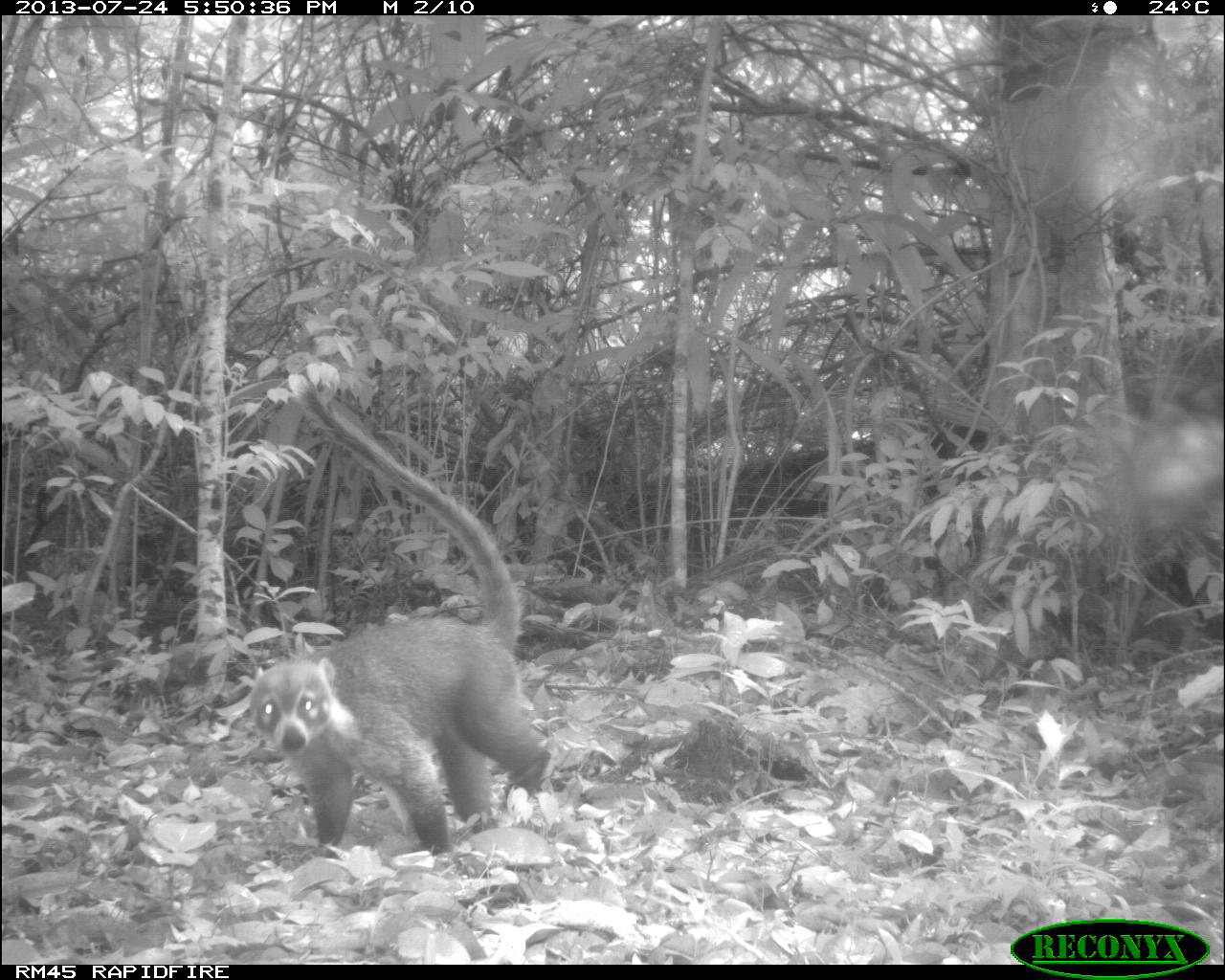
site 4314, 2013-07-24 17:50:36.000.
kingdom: Animalia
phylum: Chordata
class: Mammalia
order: Carnivora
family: Procyonidae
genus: Nasua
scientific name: Nasua narica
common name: white-nosed coati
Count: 1.